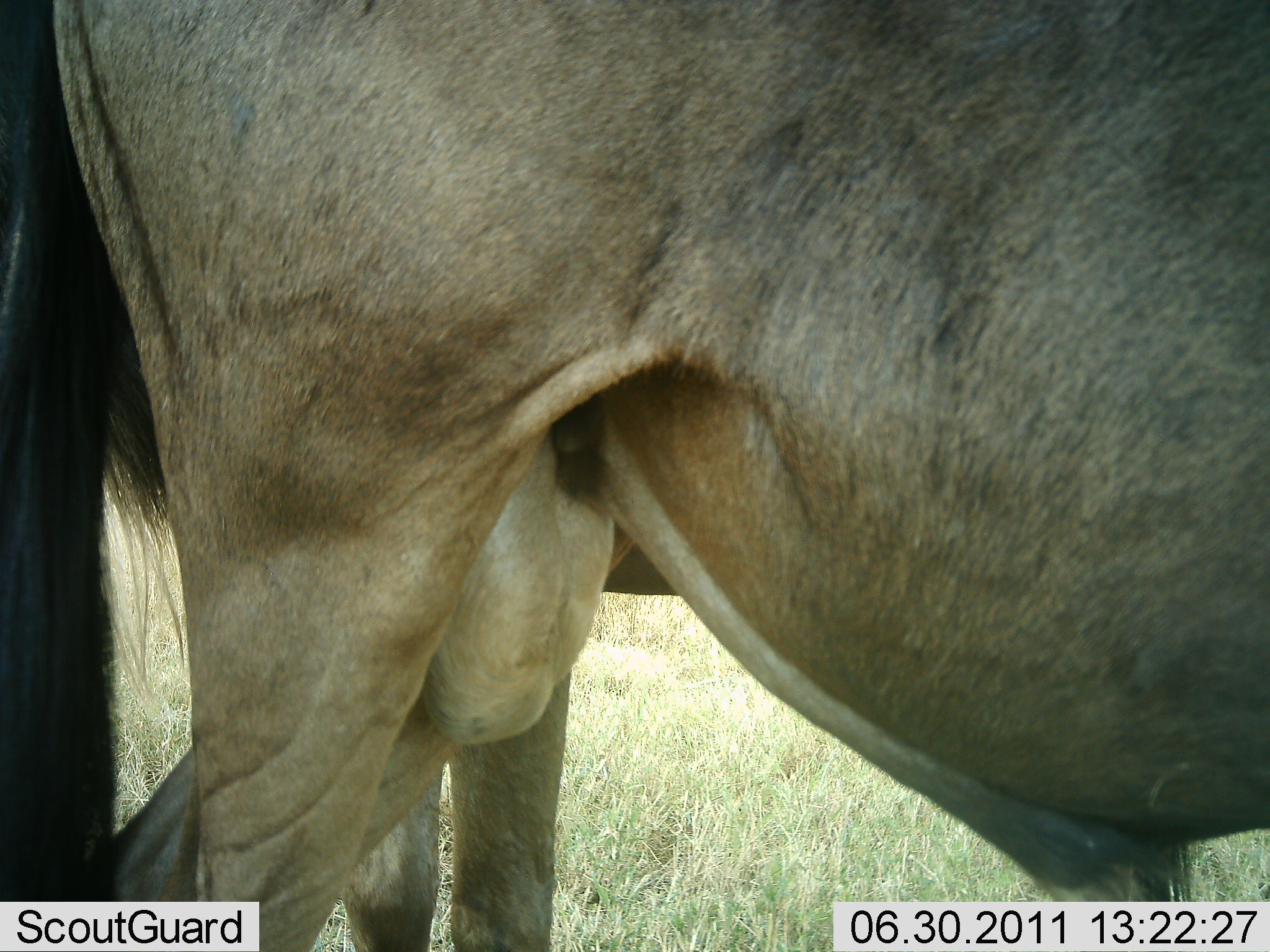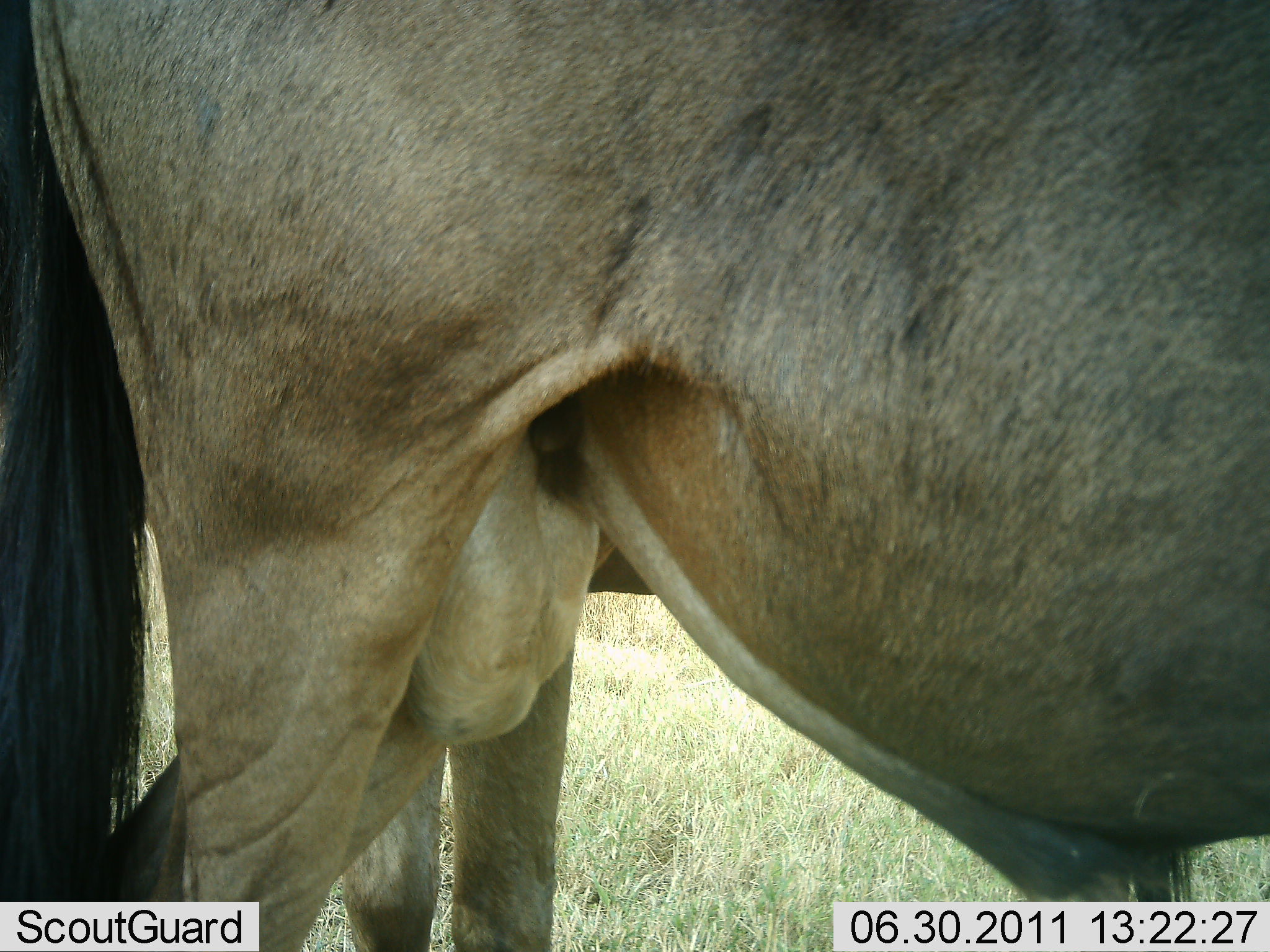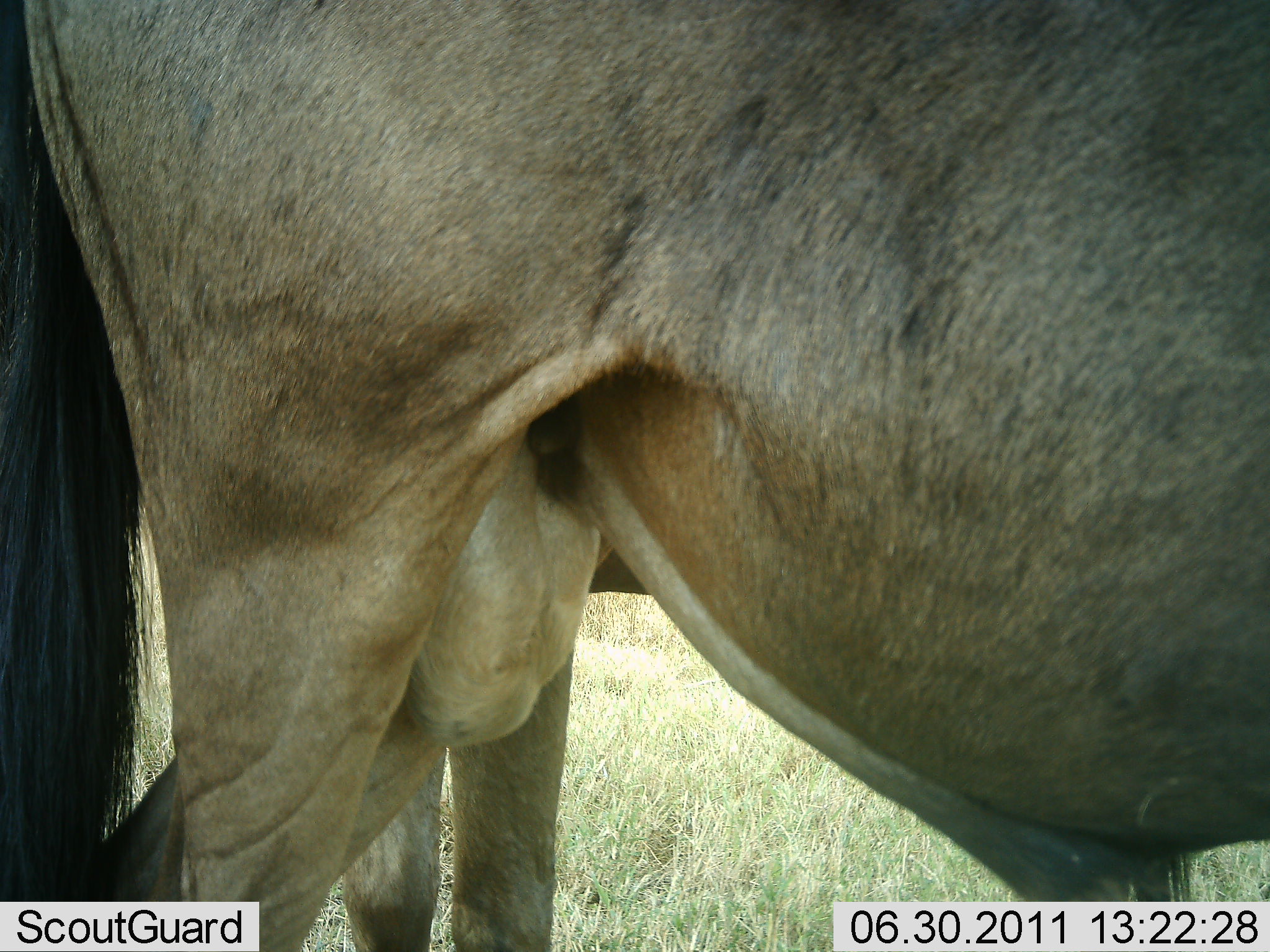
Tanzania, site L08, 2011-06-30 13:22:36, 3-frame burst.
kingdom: Animalia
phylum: Chordata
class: Mammalia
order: Artiodactyla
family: Bovidae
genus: Connochaetes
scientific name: Connochaetes taurinus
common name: blue wildebeest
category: wildebeest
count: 1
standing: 100%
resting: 0%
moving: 0%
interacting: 0%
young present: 0%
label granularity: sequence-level